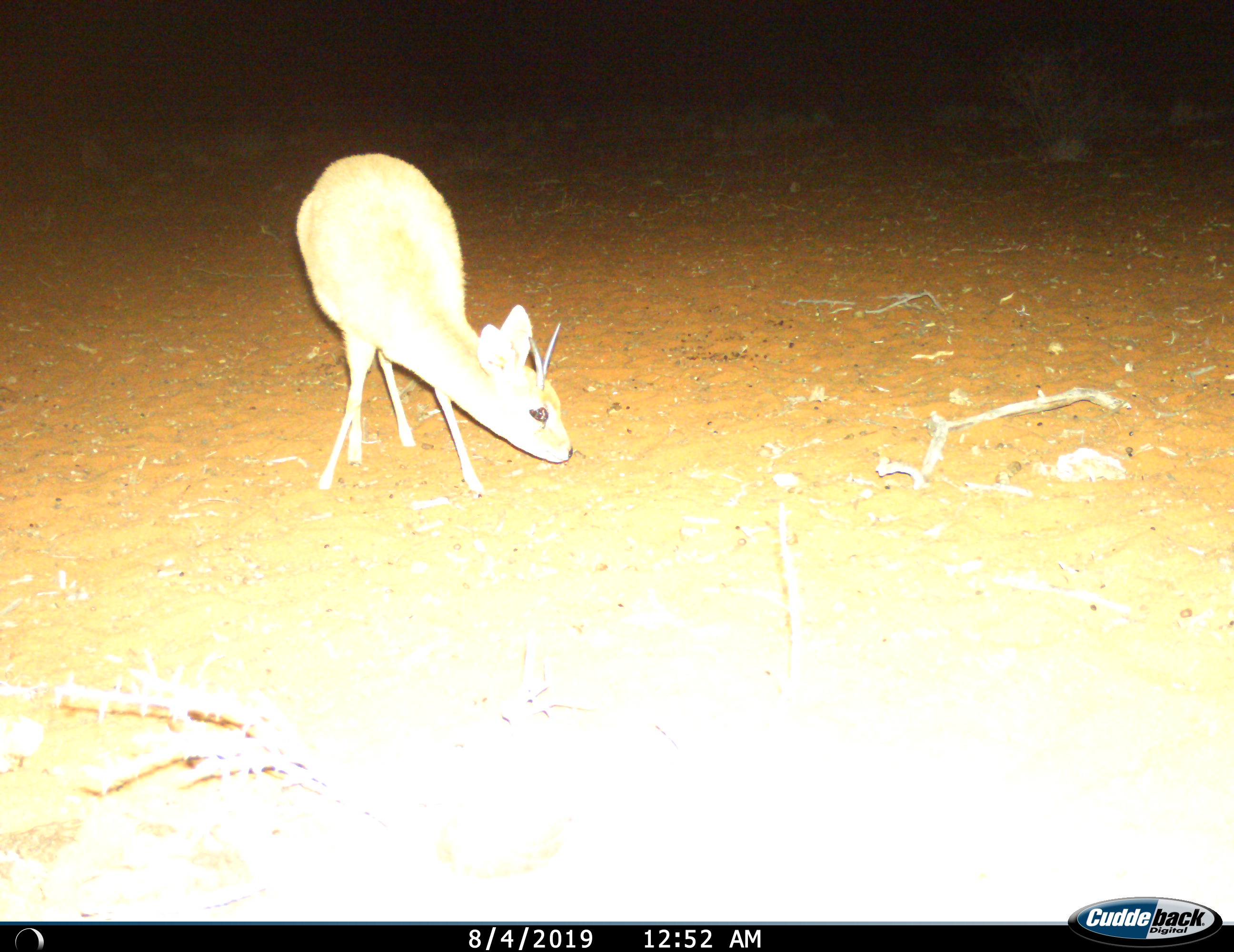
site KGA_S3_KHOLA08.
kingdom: Animalia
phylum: Chordata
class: Mammalia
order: Artiodactyla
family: Bovidae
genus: Raphicerus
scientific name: Raphicerus campestris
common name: steenbok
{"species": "steenbok (Raphicerus campestris)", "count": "1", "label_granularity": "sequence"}